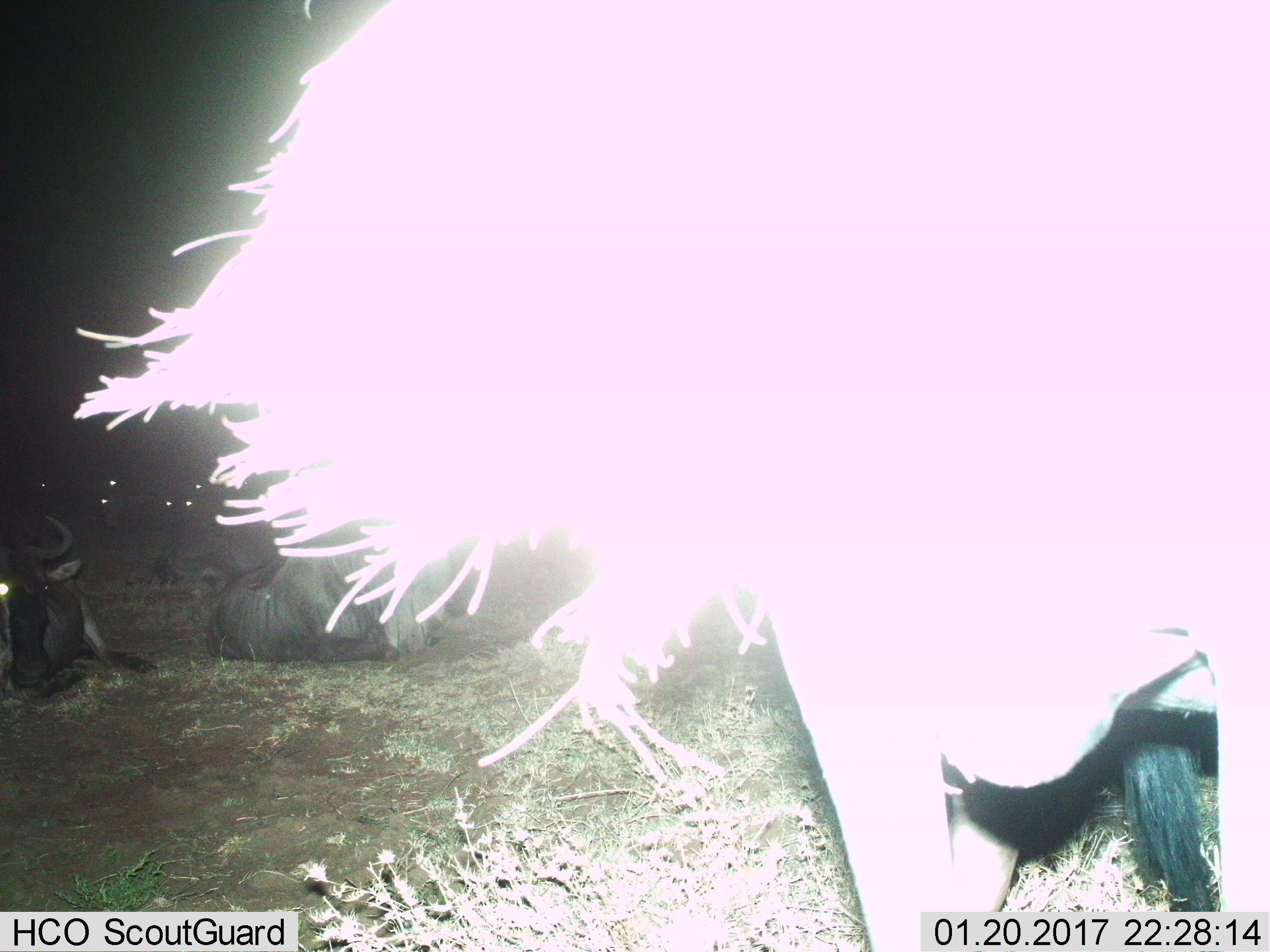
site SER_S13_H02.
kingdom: Animalia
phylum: Chordata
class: Mammalia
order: Artiodactyla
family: Bovidae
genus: Connochaetes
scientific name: Connochaetes taurinus taurinus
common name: blue wildebeest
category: wildebeestblue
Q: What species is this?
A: Wildebeestblue (blue wildebeest) (Connochaetes taurinus taurinus).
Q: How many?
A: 10.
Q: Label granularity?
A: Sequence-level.